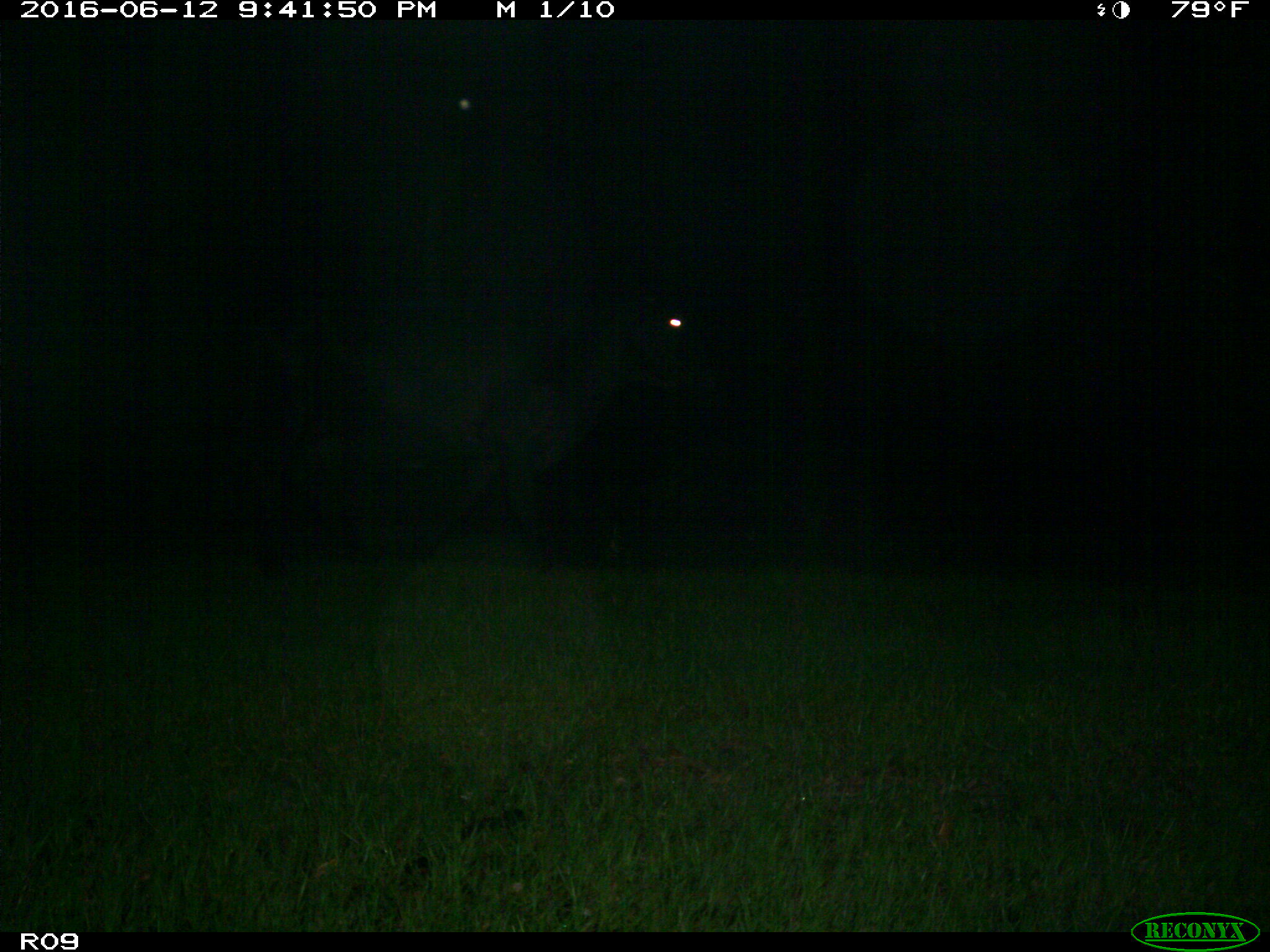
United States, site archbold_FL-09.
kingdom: Animalia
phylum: Chordata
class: Mammalia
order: Artiodactyla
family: Bovidae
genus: Bos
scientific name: Bos taurus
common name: domestic cow